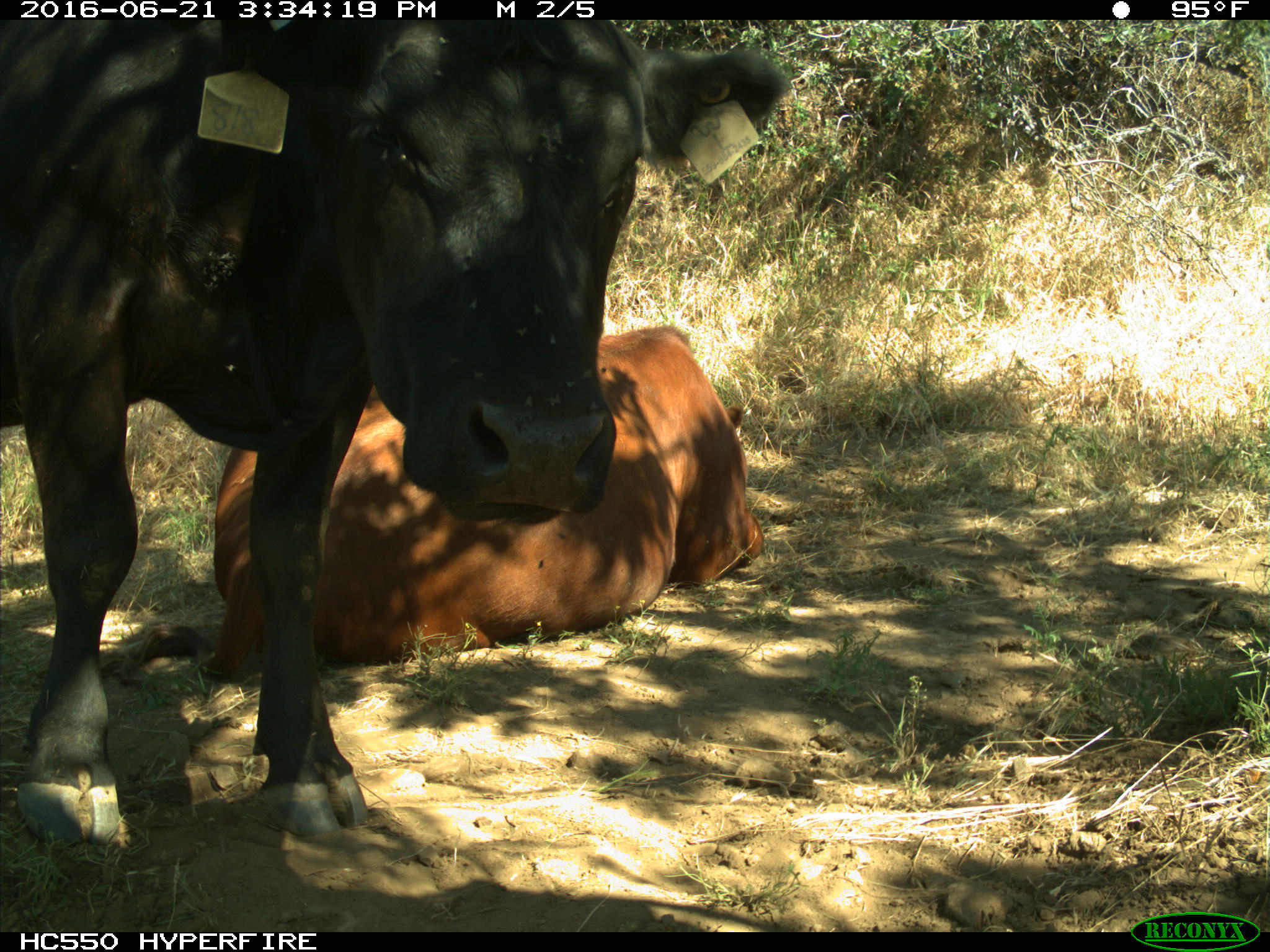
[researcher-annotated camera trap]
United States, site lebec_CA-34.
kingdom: Animalia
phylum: Chordata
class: Mammalia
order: Artiodactyla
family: Bovidae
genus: Bos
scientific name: Bos taurus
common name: domestic cow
Bos taurus (domestic cow).